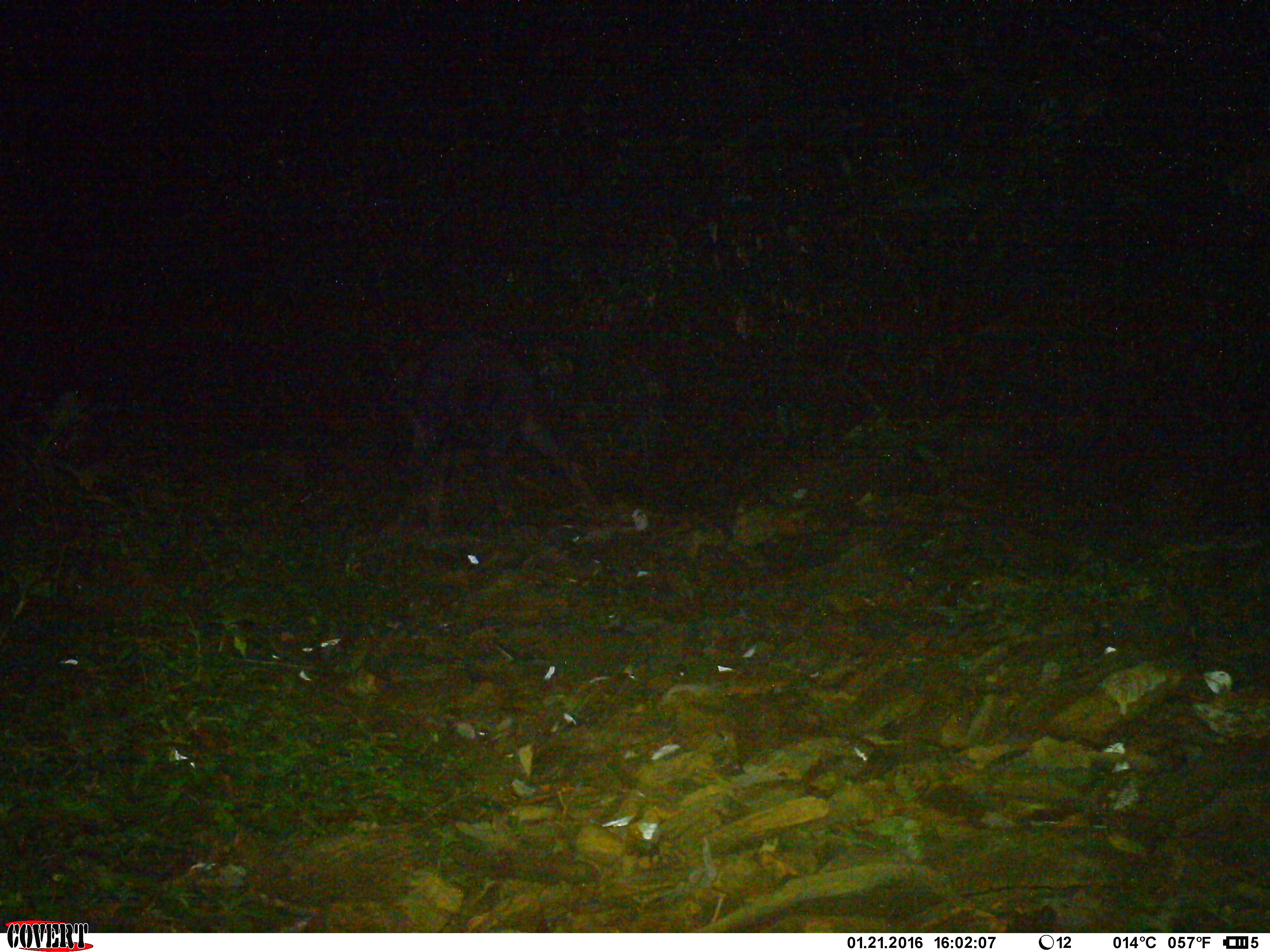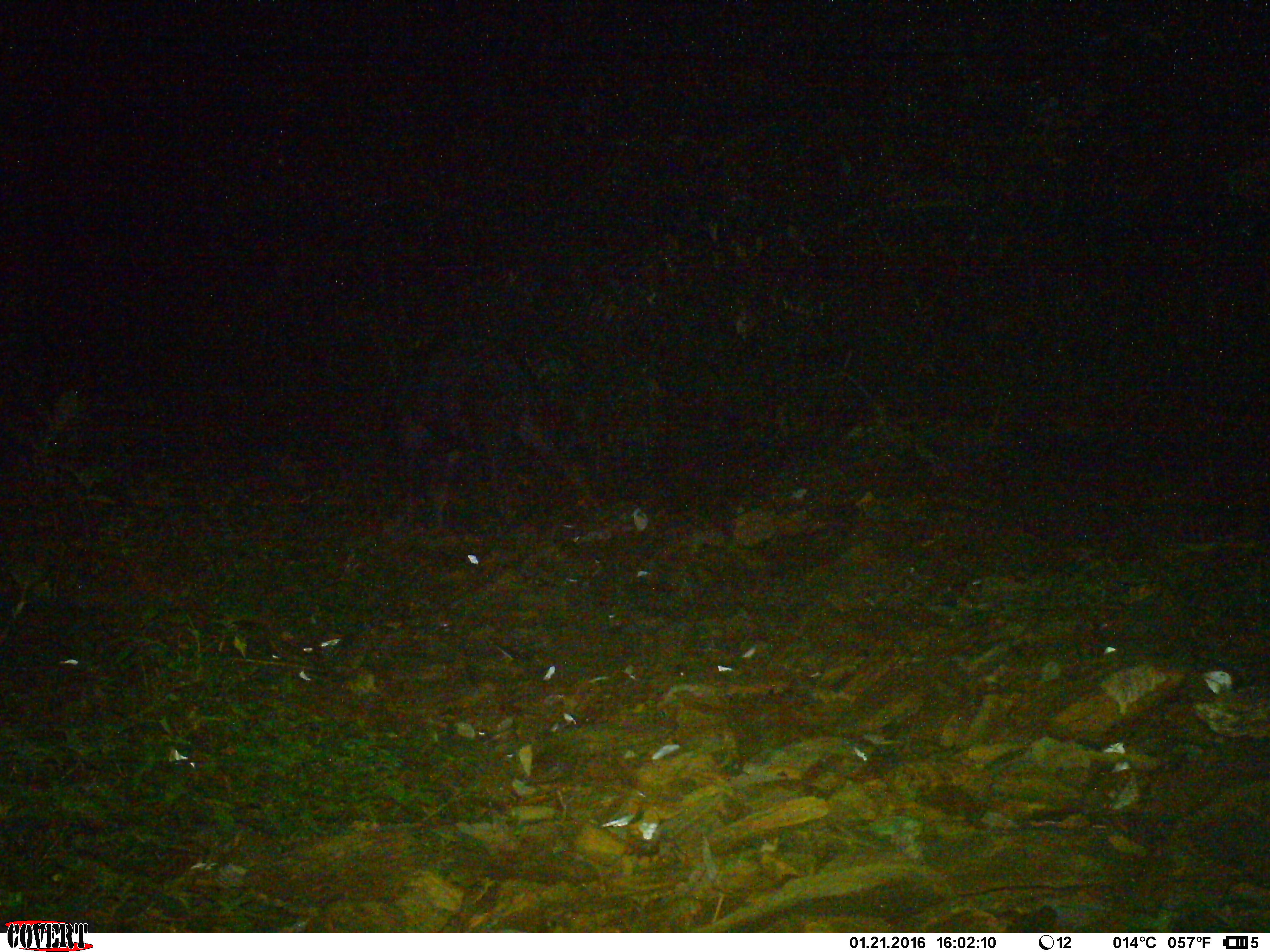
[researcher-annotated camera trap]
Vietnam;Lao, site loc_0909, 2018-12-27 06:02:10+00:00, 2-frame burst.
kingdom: Animalia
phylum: Chordata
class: Mammalia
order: Artiodactyla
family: Bovidae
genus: Capricornis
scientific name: Capricornis sumatraensis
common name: chinese serow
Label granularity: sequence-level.